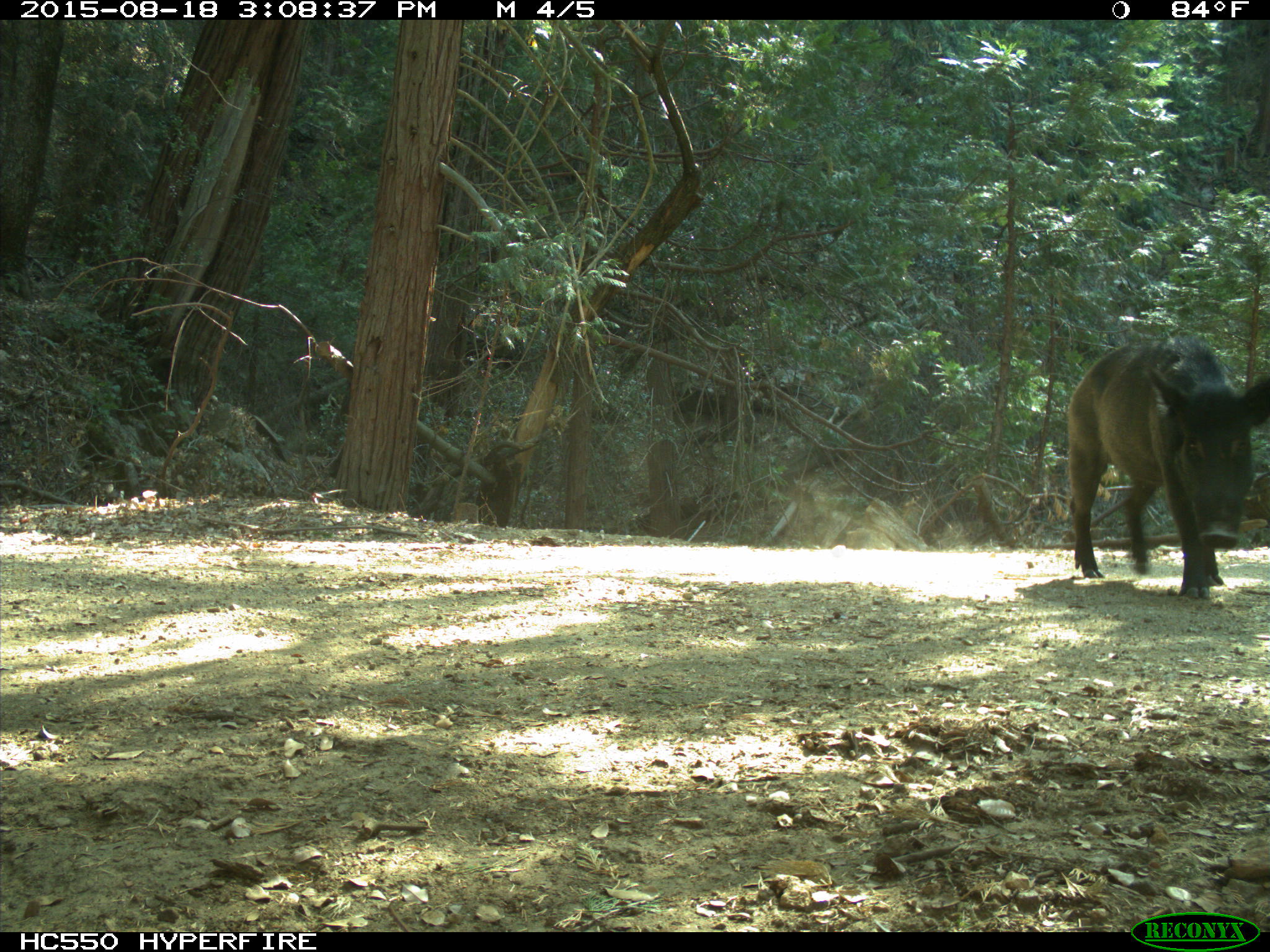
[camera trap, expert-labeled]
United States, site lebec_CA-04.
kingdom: Animalia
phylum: Chordata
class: Mammalia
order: Artiodactyla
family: Suidae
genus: Sus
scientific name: Sus scrofa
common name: wild boar